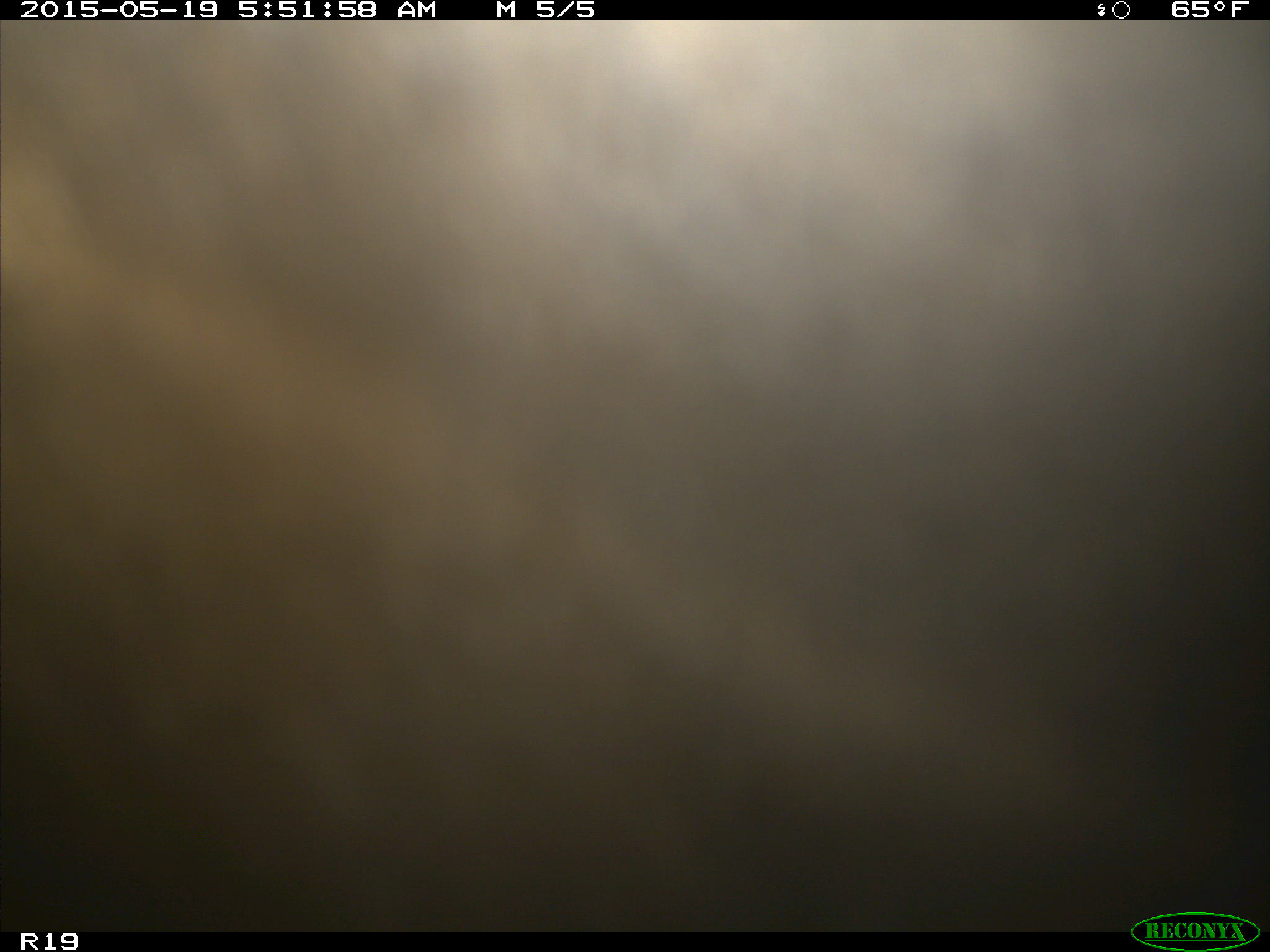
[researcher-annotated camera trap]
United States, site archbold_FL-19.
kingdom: Animalia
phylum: Chordata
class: Mammalia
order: Artiodactyla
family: Bovidae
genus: Bos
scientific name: Bos taurus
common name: domestic cow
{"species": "Bos taurus (domestic cow)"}